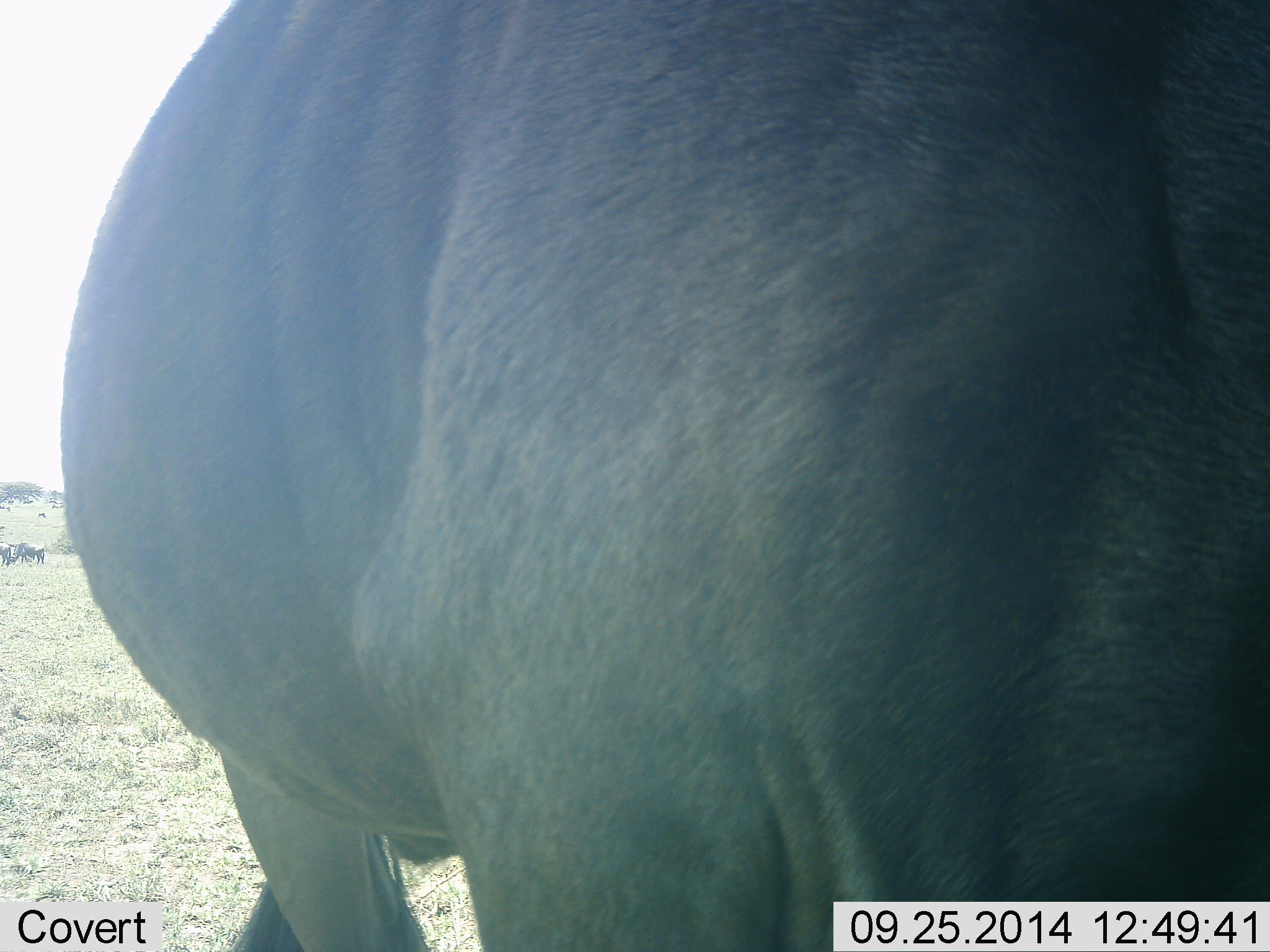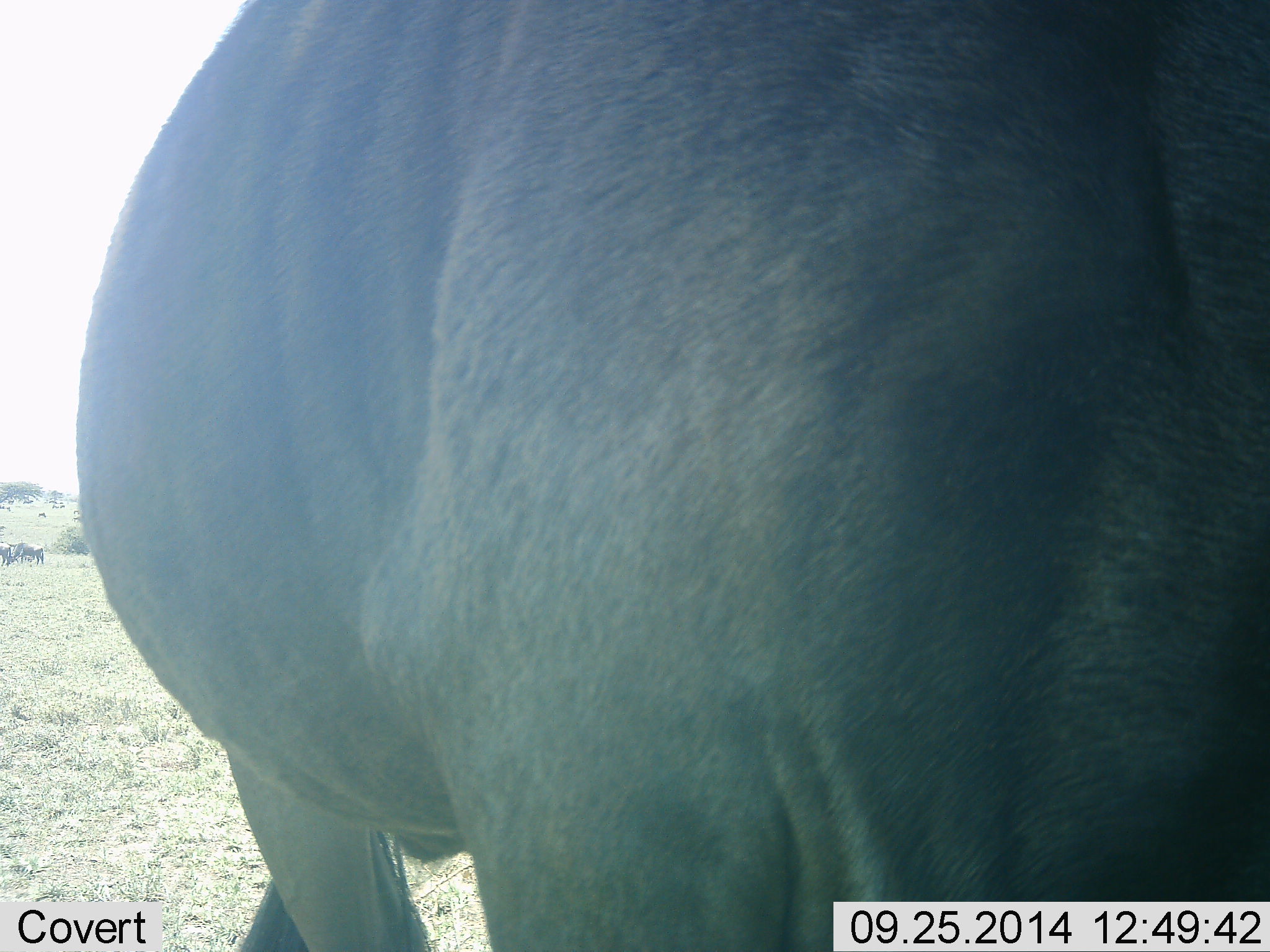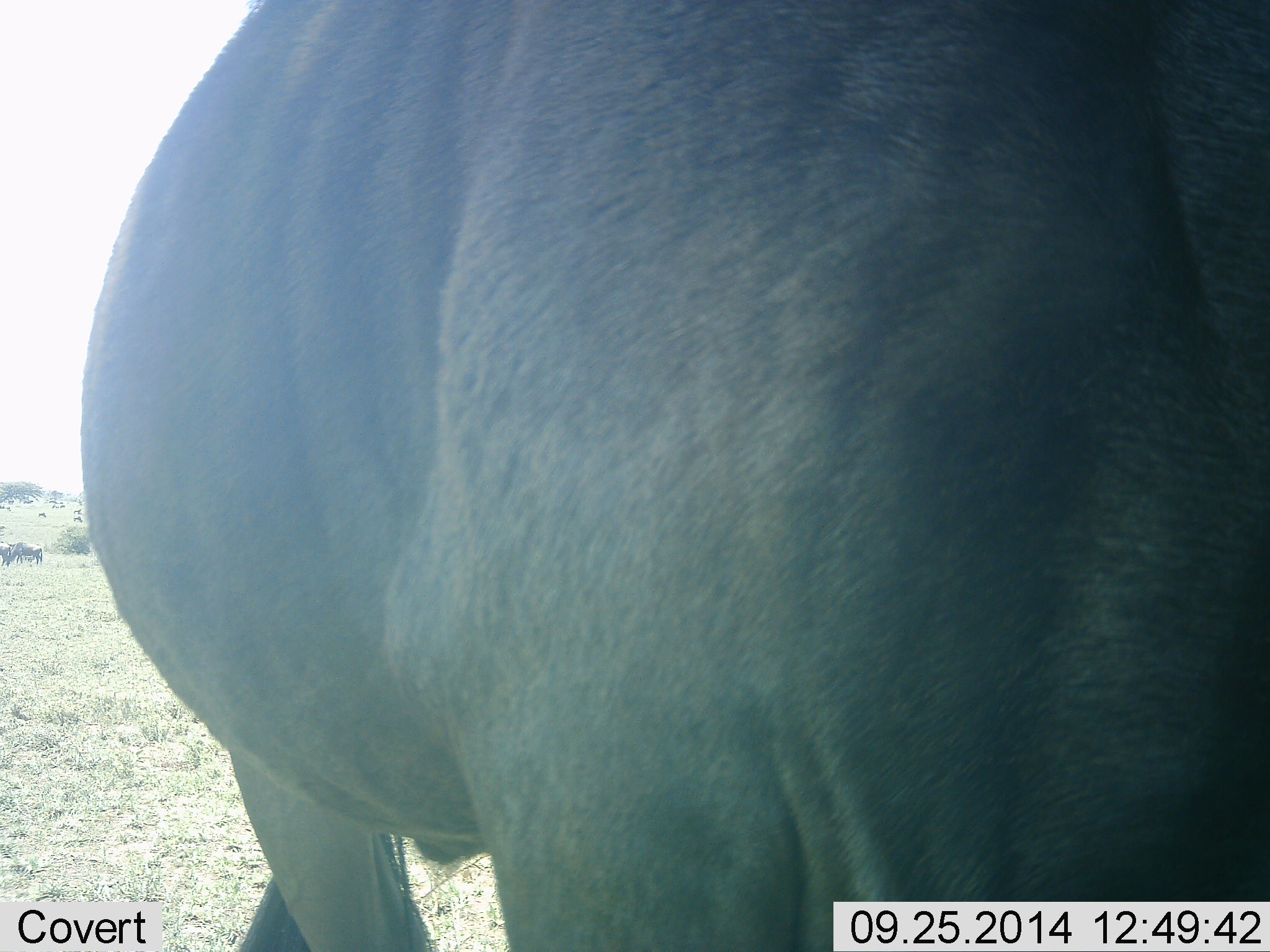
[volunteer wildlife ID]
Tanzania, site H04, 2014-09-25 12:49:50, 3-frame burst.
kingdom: Animalia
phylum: Chordata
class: Mammalia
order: Artiodactyla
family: Bovidae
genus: Connochaetes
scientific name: Connochaetes taurinus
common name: blue wildebeest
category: wildebeest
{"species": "wildebeest (blue wildebeest) (Connochaetes taurinus)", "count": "4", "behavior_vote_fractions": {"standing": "80%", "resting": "0%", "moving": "10%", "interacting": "0%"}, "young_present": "0%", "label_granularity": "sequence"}